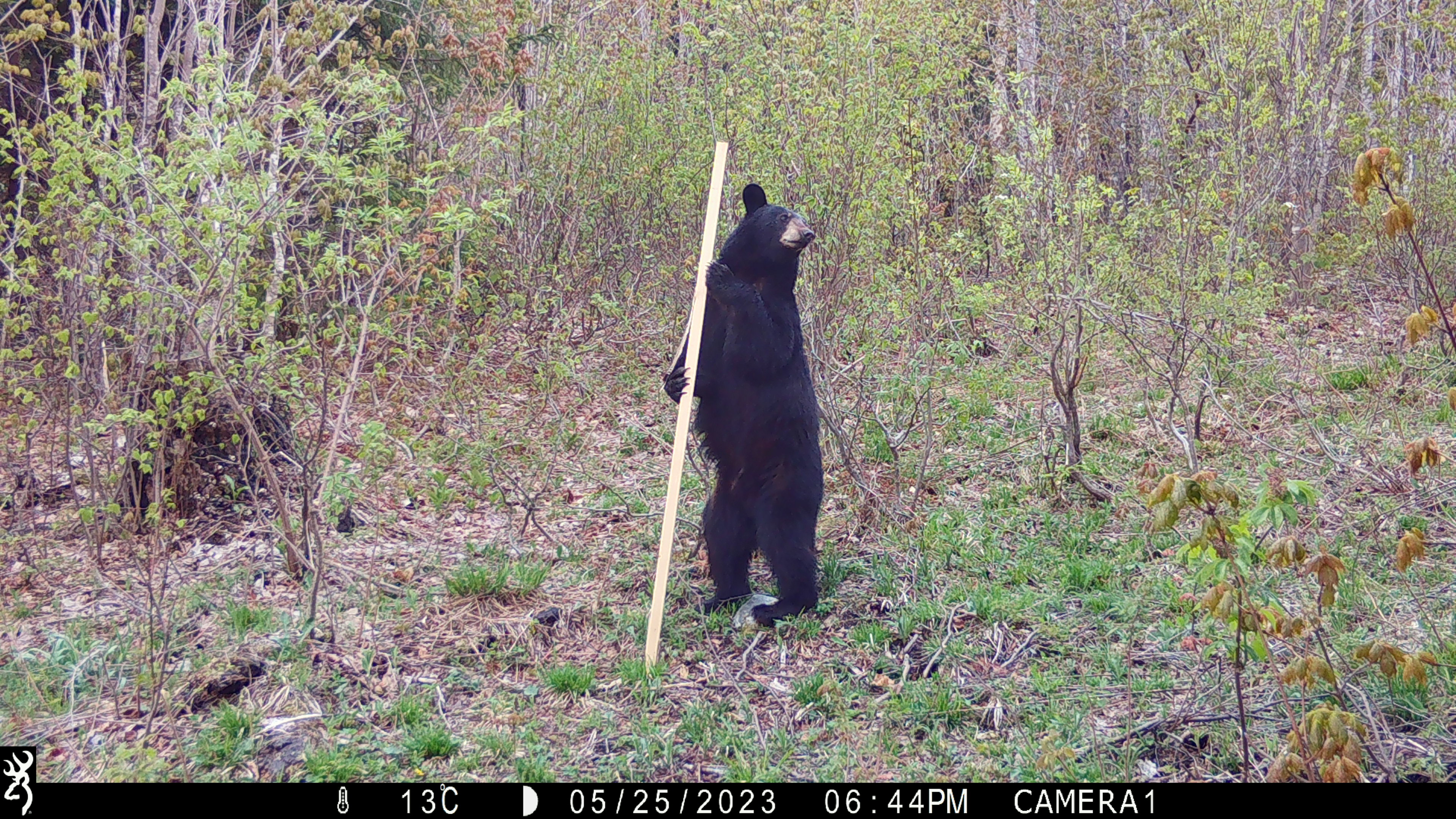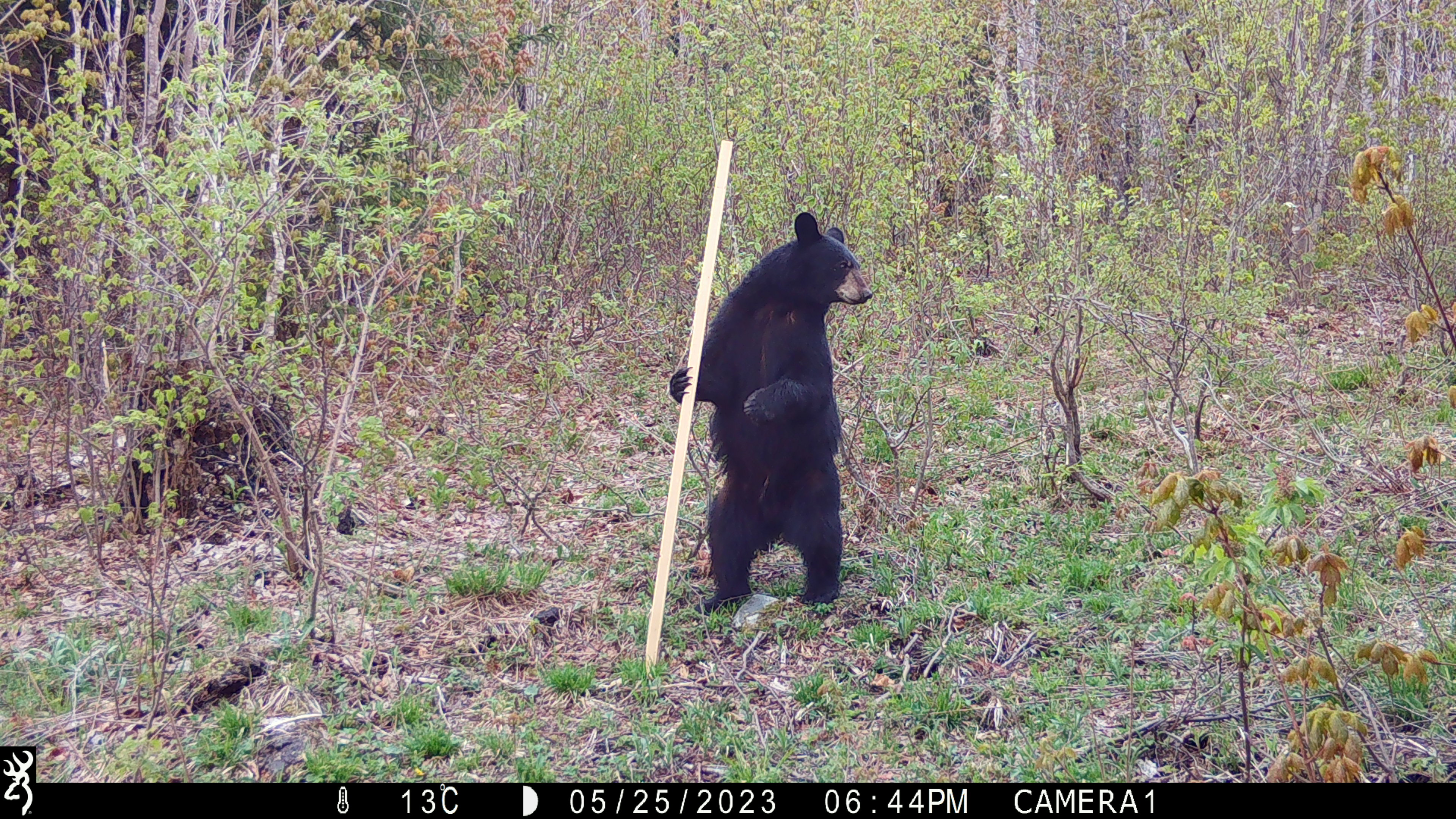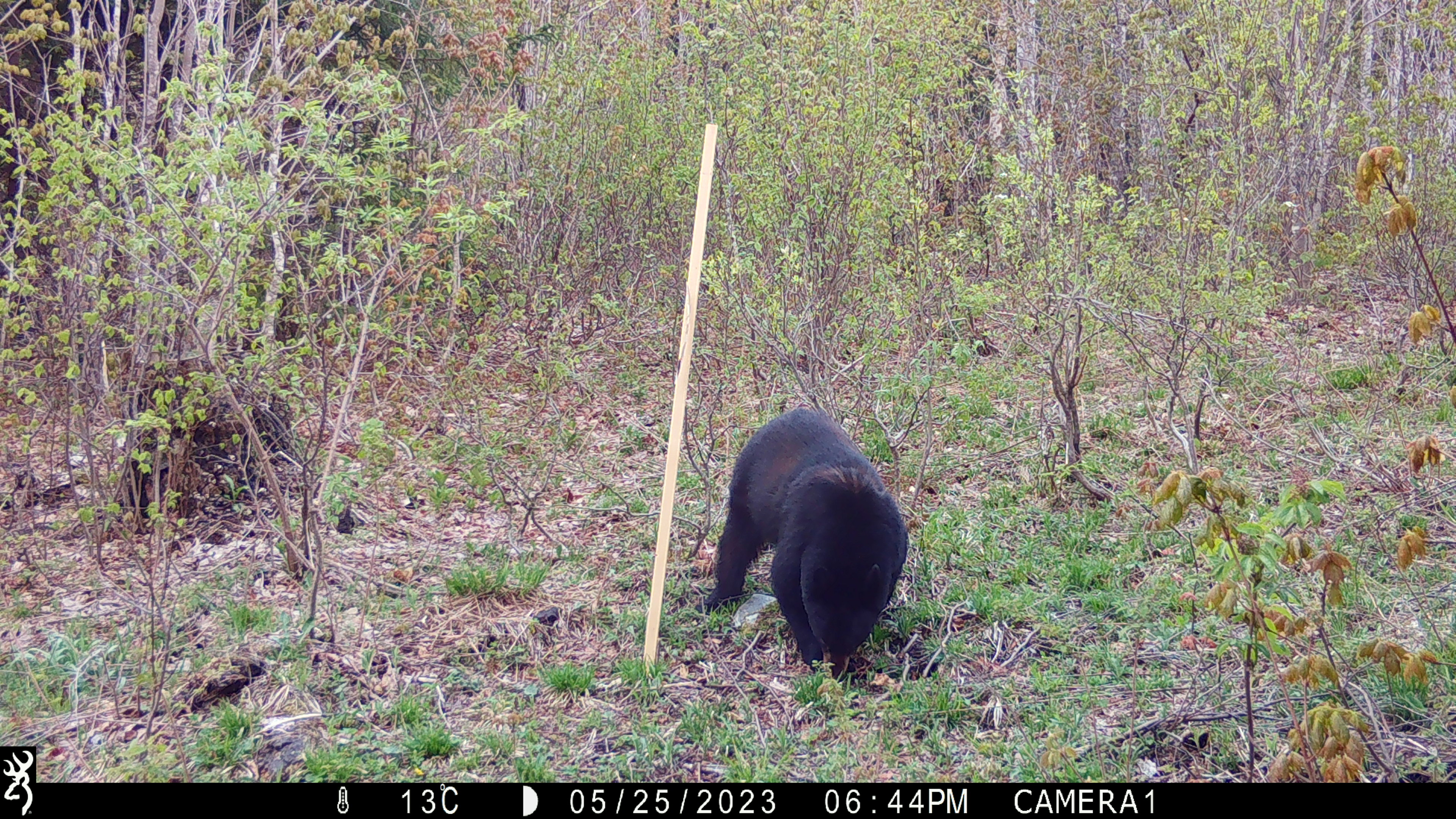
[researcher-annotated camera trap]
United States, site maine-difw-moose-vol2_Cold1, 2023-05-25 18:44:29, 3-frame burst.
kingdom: Animalia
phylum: Chordata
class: Mammalia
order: Carnivora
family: Ursidae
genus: Ursus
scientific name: Ursus americanus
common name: black bear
Black bear (Ursus americanus).